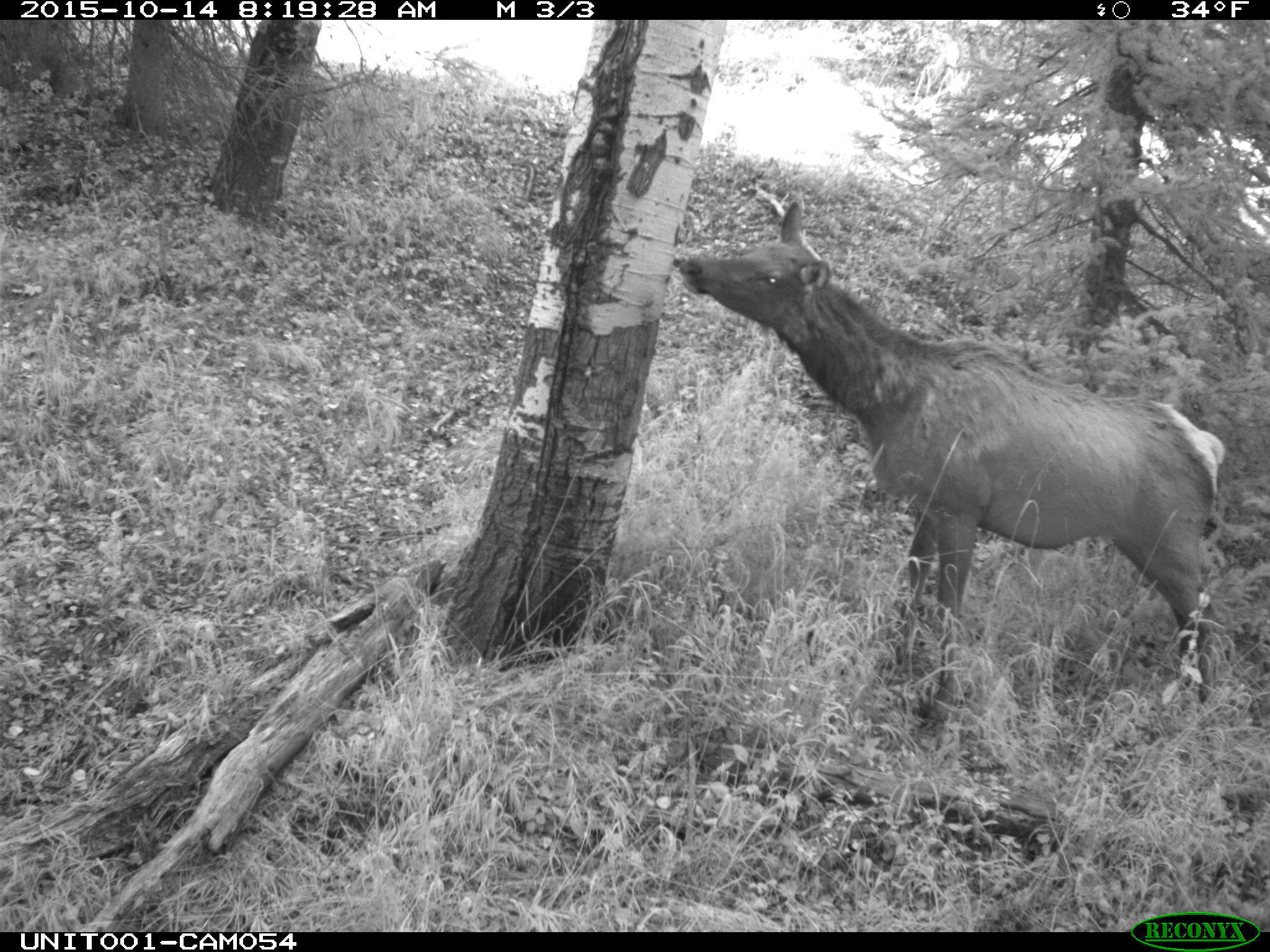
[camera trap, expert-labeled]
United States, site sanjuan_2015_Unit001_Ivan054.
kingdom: Animalia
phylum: Chordata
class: Mammalia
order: Artiodactyla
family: Cervidae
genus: Cervus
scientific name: Cervus elaphus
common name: red deer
Cervus elaphus (red deer).